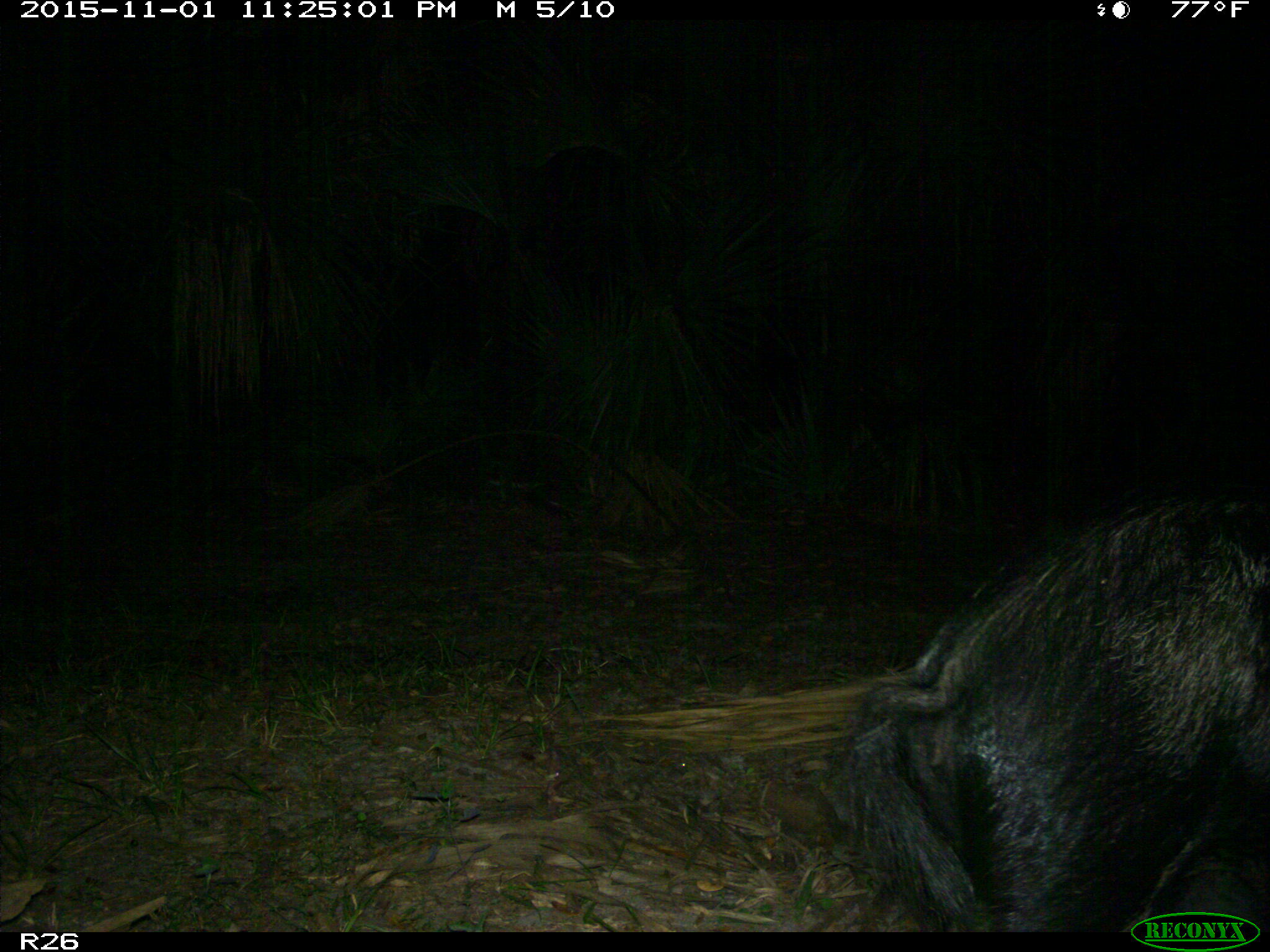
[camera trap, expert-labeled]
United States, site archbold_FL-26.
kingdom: Animalia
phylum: Chordata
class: Mammalia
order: Artiodactyla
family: Suidae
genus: Sus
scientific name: Sus scrofa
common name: wild boar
Sus scrofa (wild boar).